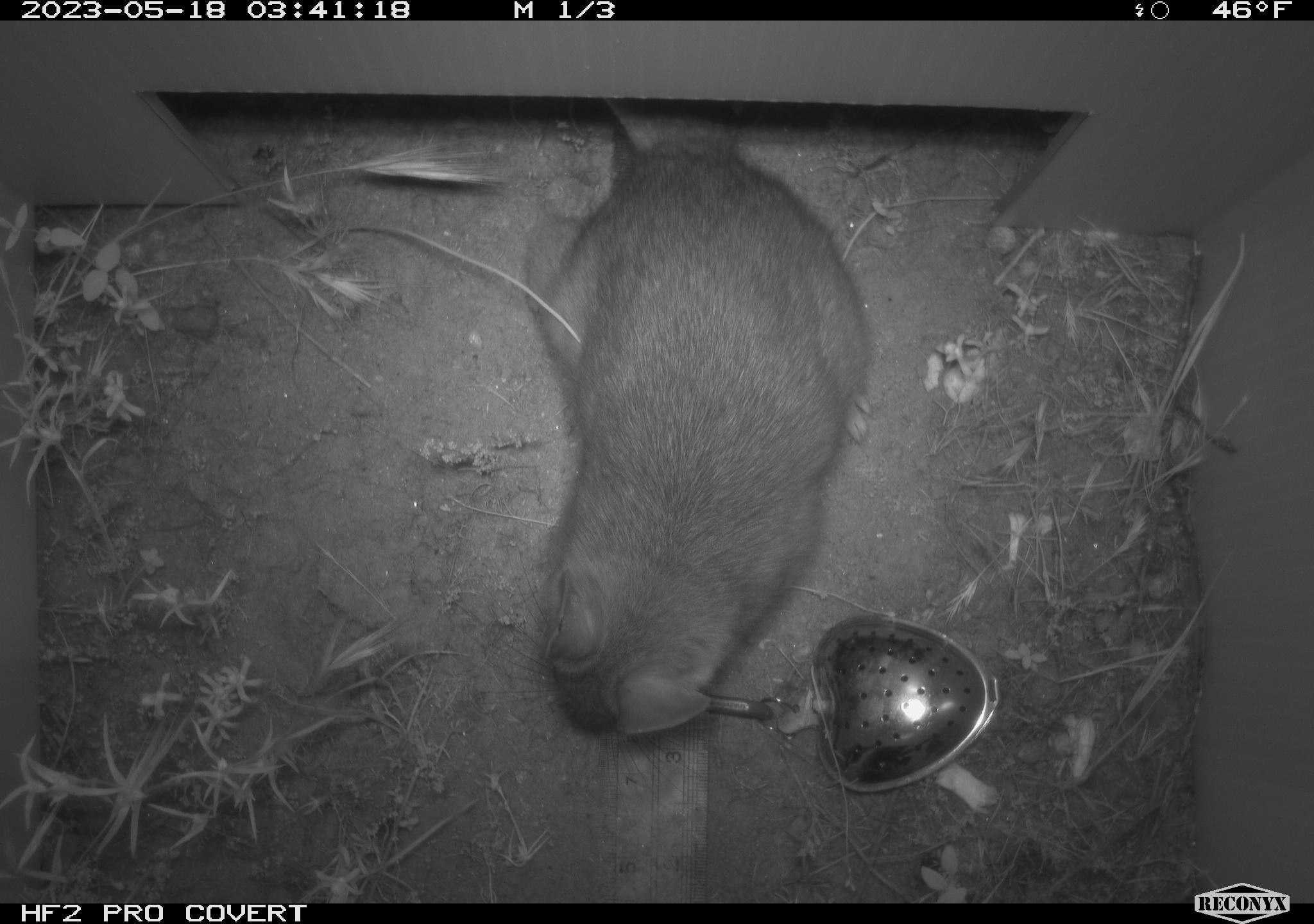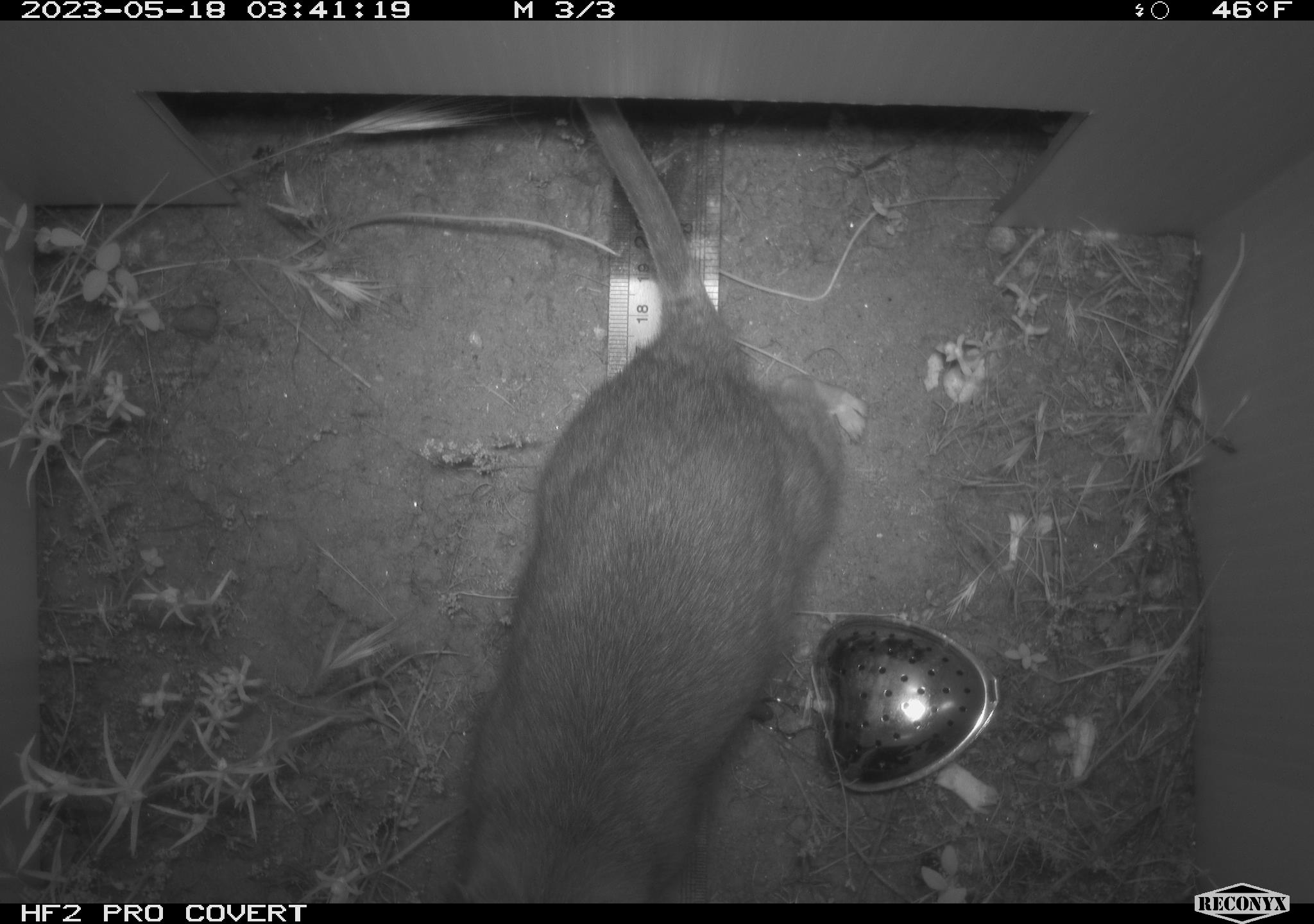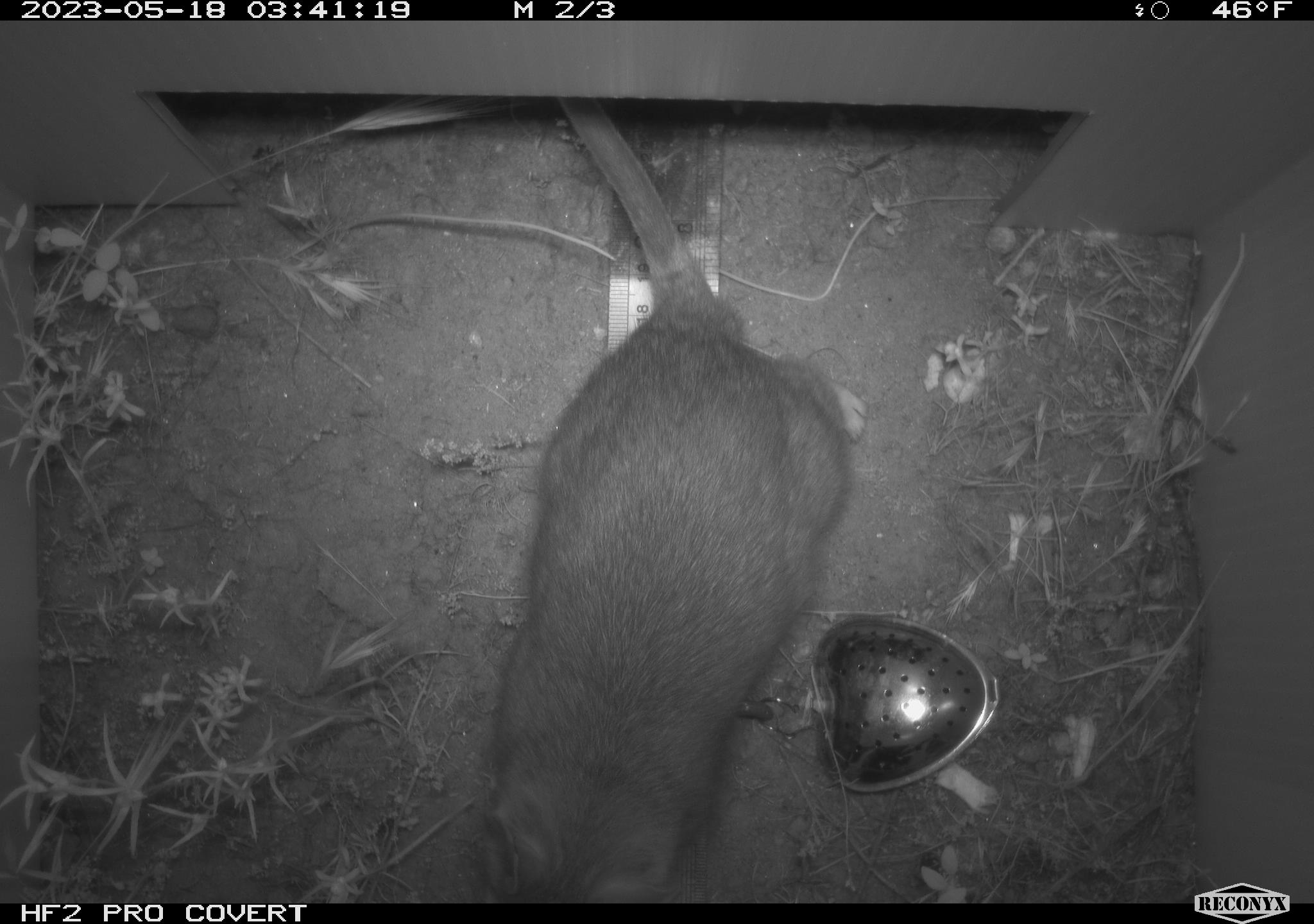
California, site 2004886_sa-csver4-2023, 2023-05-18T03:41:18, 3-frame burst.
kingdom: Animalia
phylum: Chordata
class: Mammalia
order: Rodentia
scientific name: Rodentia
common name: mouse species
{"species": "mouse species (Rodentia)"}